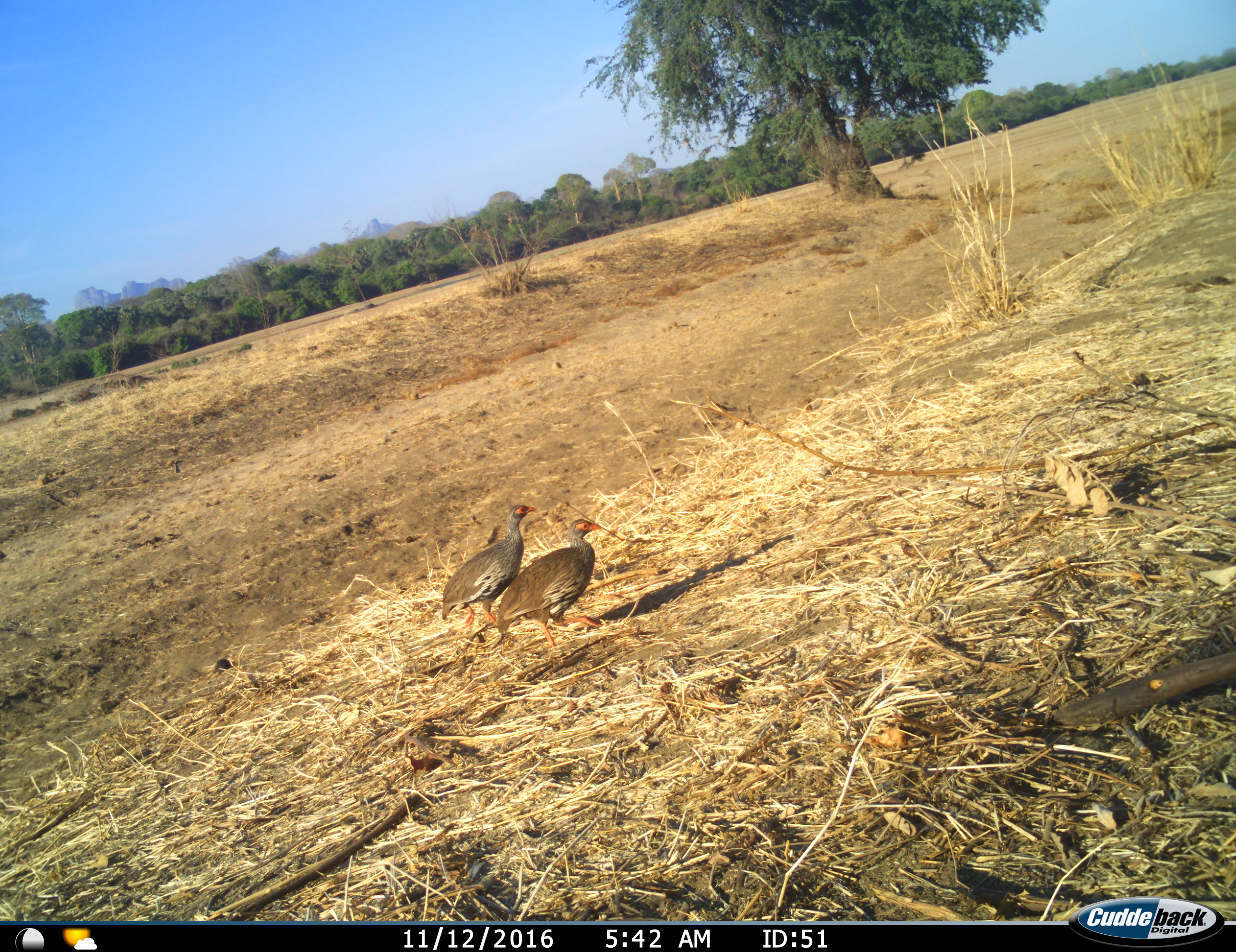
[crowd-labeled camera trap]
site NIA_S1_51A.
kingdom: Animalia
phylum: Chordata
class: Aves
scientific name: Aves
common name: bird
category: birdother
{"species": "birdother (bird) (Aves)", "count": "2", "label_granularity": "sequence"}